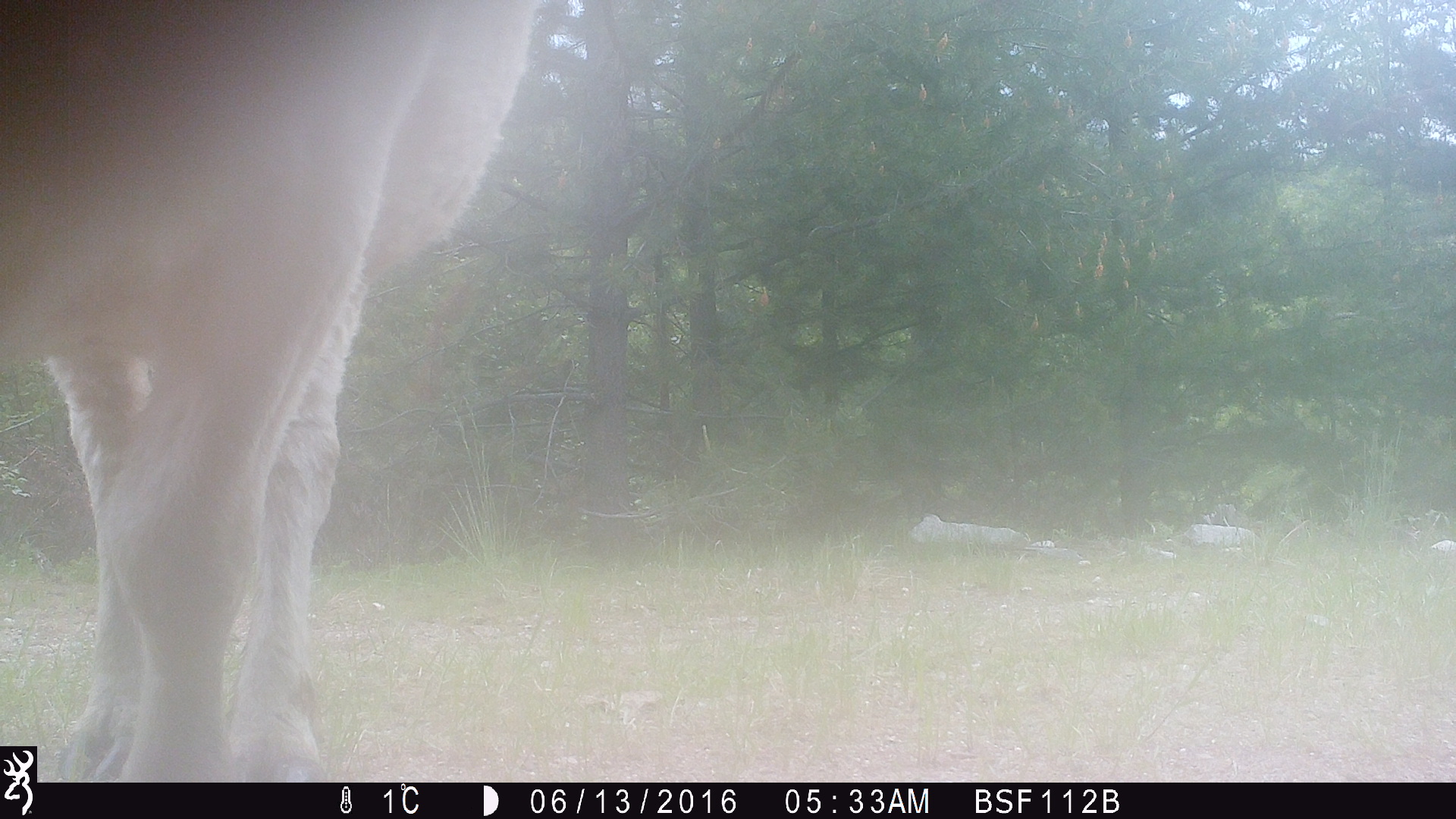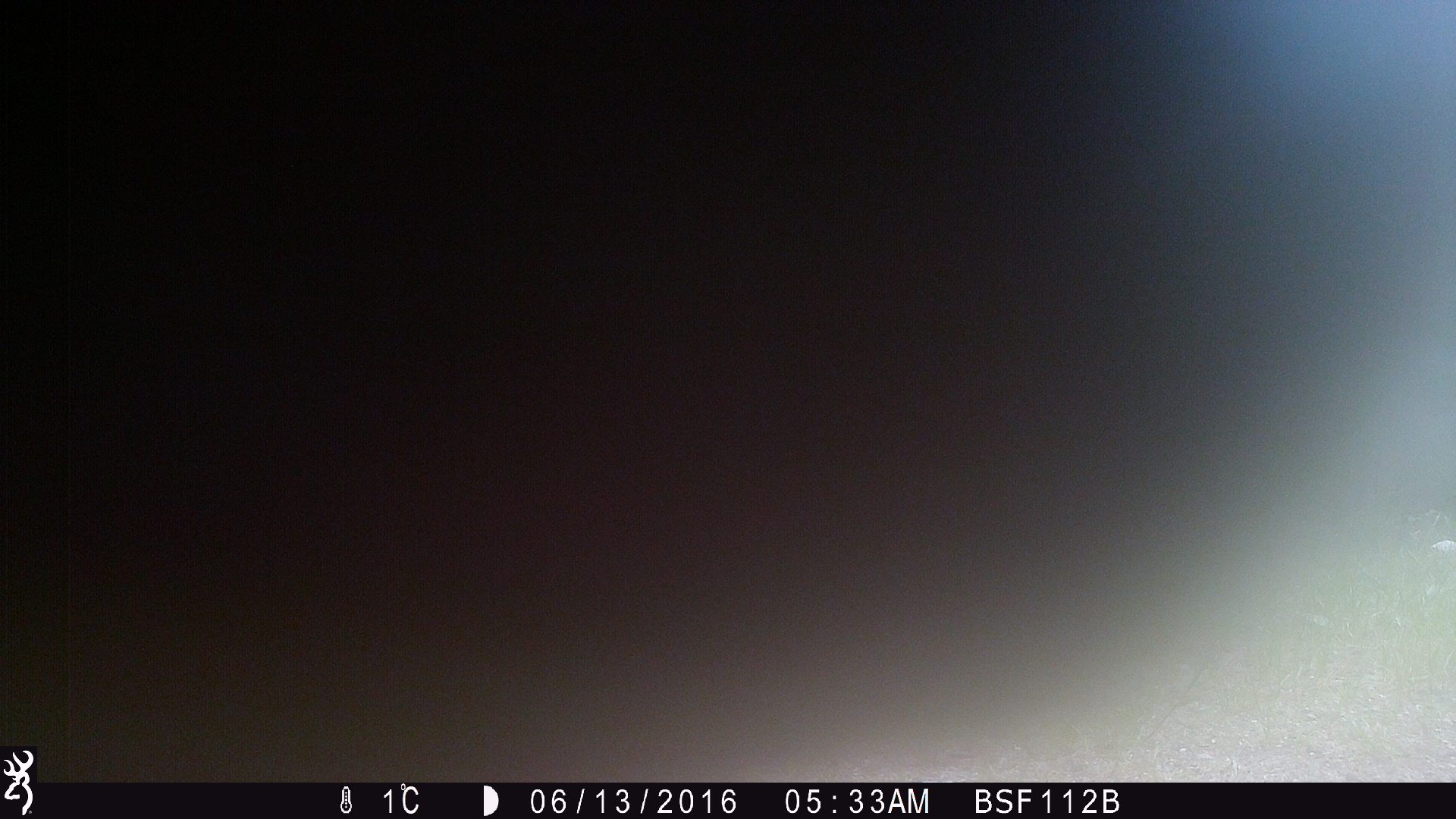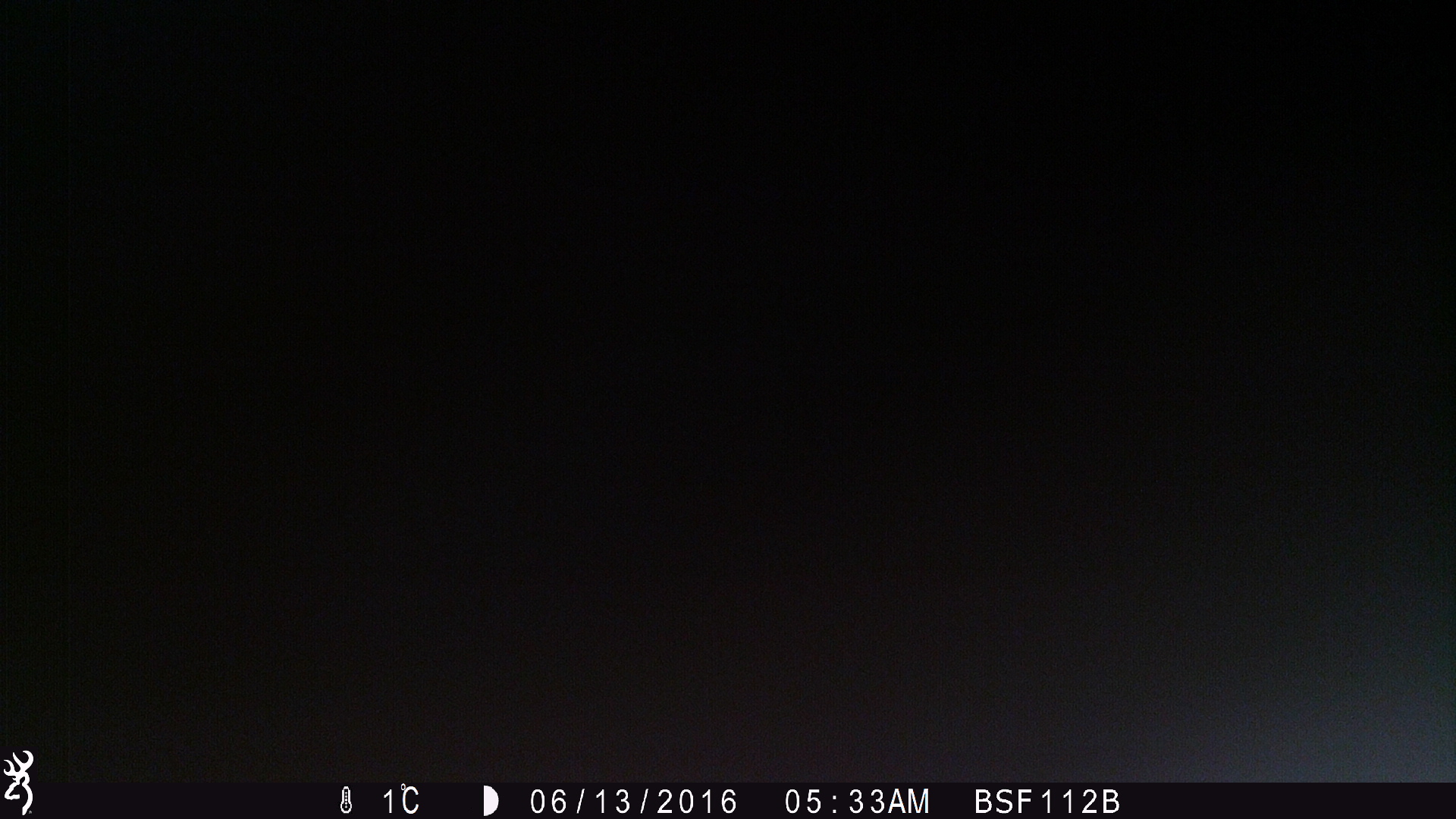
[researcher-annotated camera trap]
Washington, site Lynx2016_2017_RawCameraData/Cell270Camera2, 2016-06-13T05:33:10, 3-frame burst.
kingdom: Animalia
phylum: Chordata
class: Mammalia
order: Artiodactyla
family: Bovidae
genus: Bos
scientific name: Bos taurus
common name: domestic cattle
Domestic cattle (Bos taurus). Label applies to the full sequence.